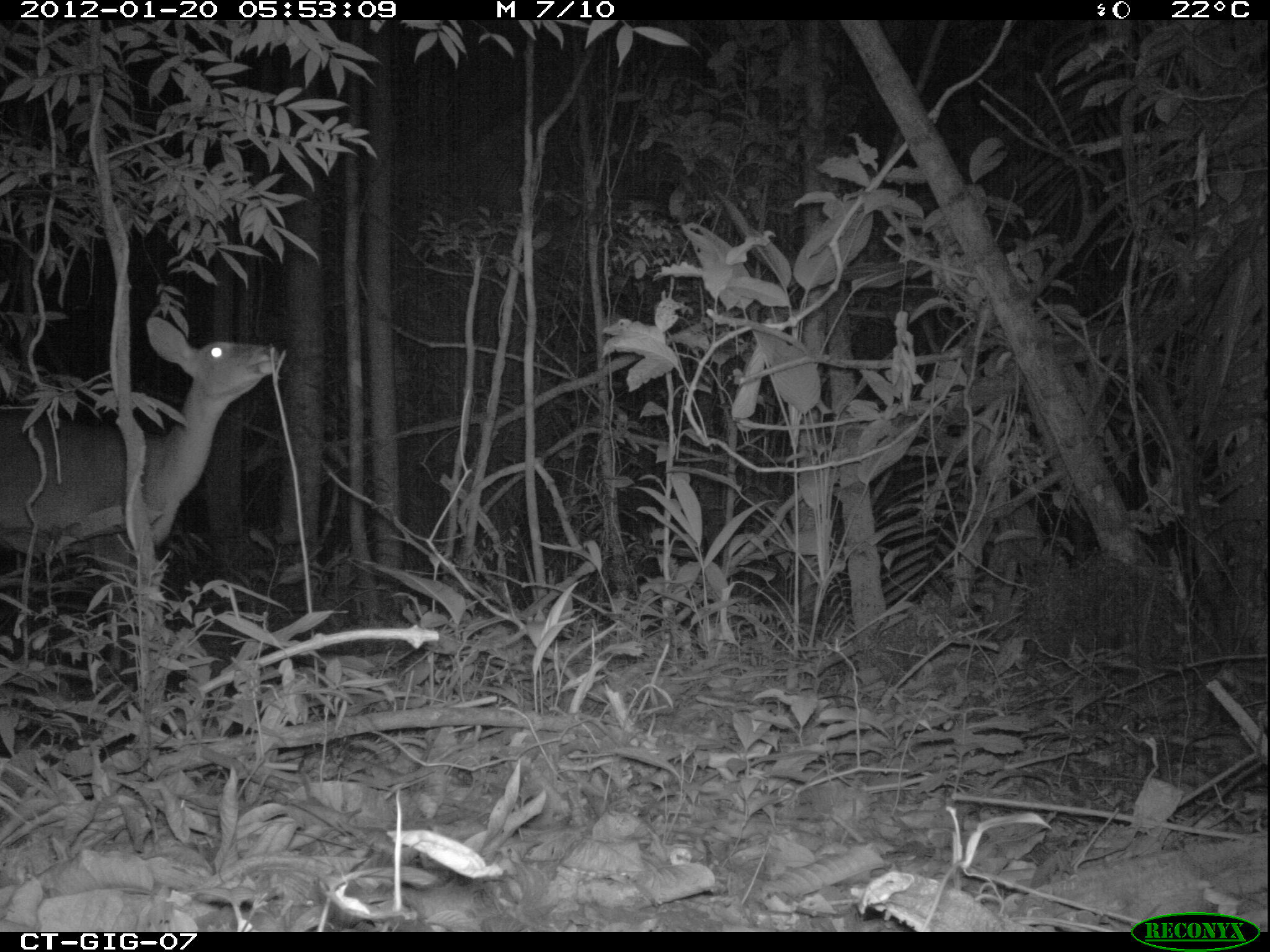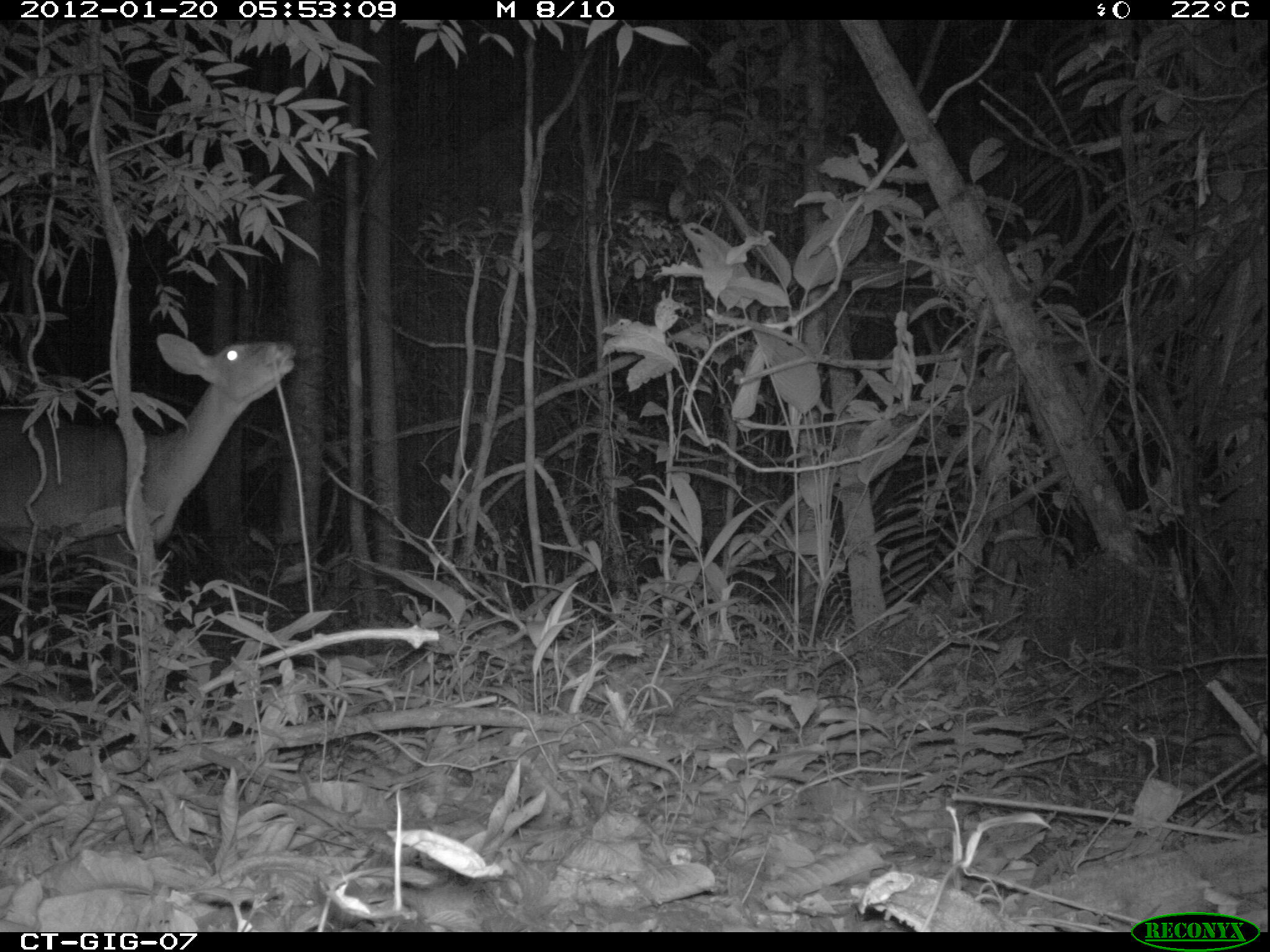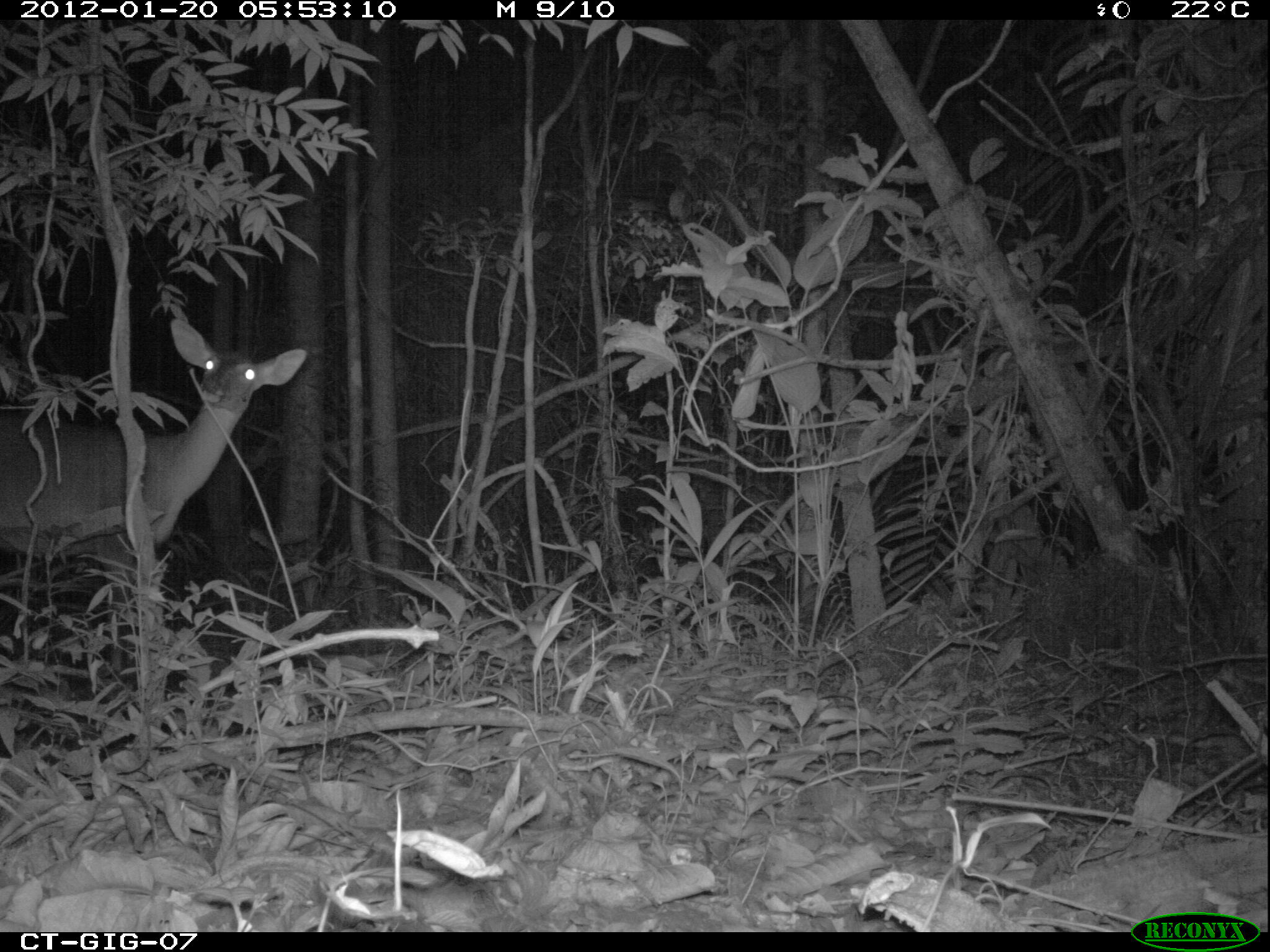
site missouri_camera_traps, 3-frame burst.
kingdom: Animalia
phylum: Chordata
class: Mammalia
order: Artiodactyla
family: Cervidae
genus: Odocoileus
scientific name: Odocoileus virginianus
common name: white-tailed deer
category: white tailed deer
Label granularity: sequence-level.